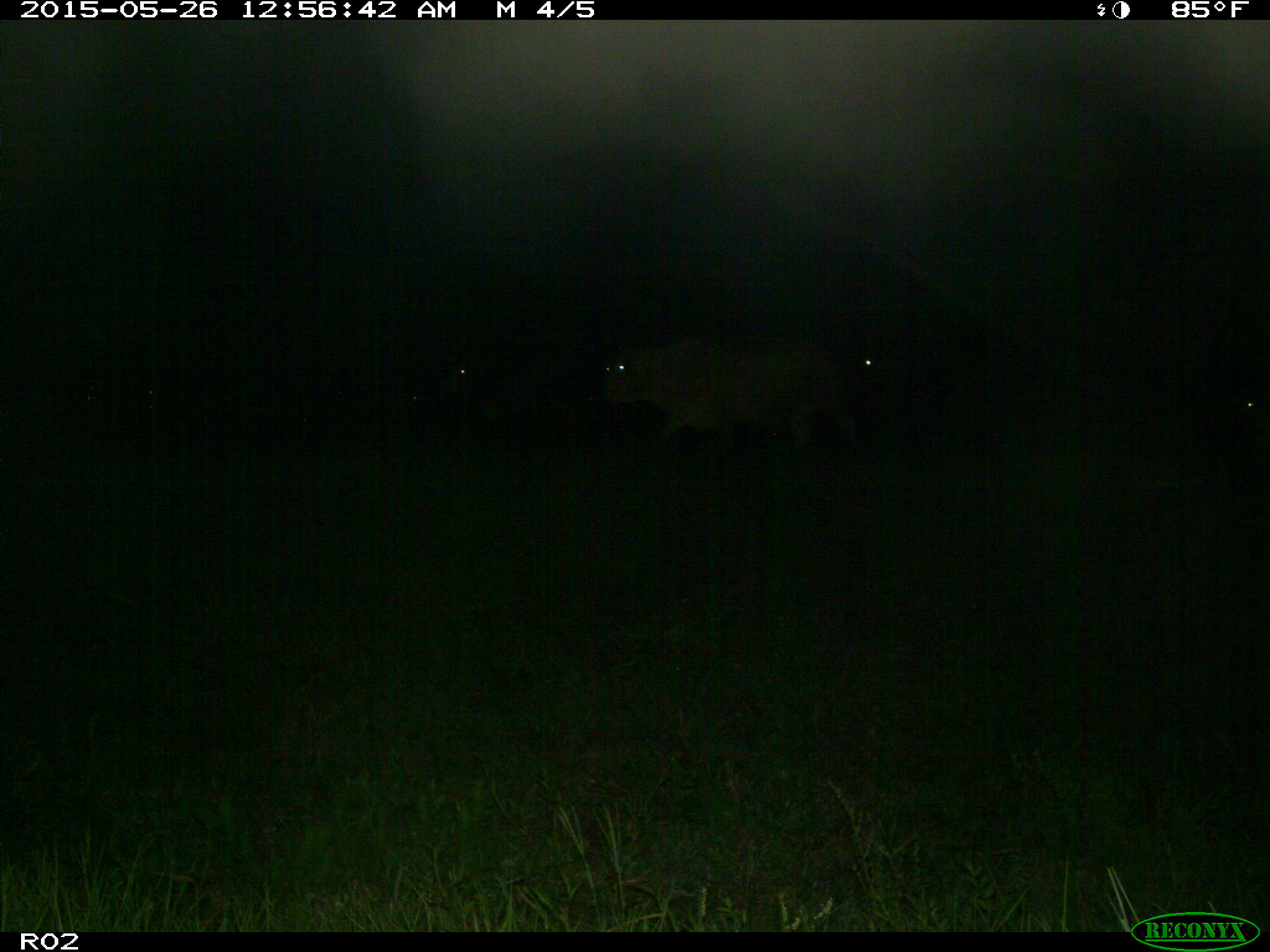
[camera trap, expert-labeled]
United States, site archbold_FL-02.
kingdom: Animalia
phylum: Chordata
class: Mammalia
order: Artiodactyla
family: Bovidae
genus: Bos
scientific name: Bos taurus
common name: domestic cow